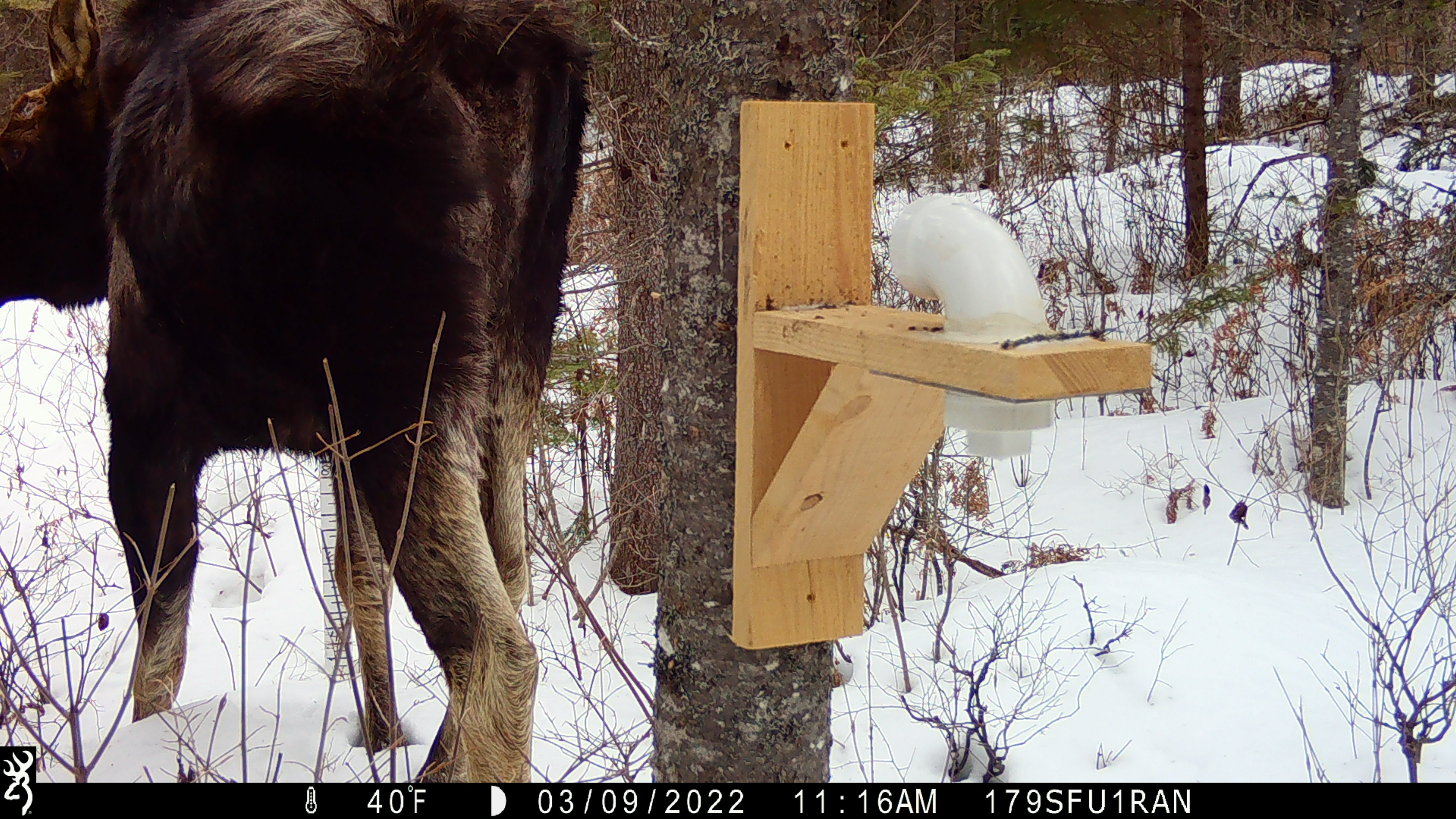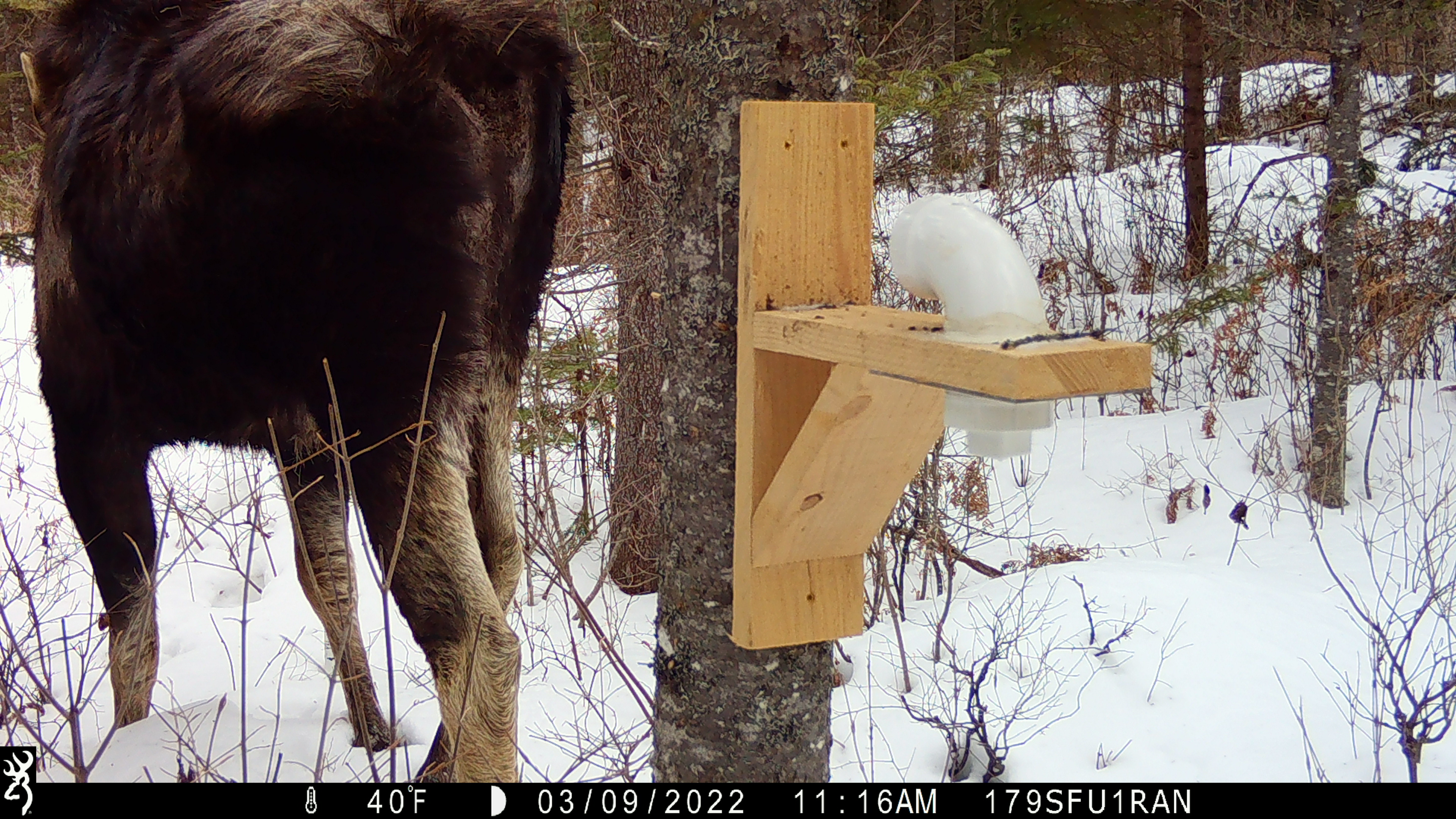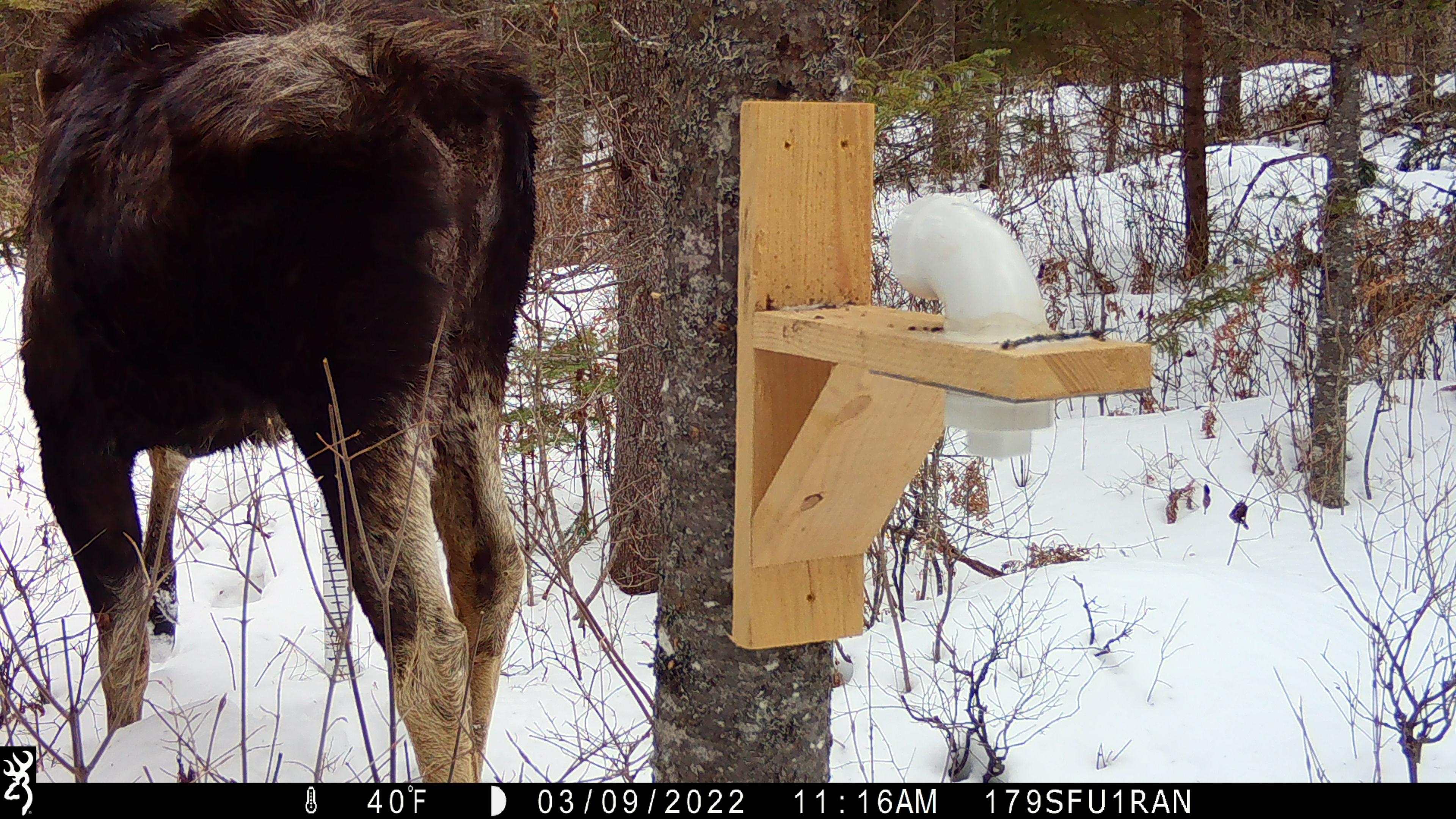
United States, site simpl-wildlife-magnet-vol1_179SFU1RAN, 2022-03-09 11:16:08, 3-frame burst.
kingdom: Animalia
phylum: Chordata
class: Mammalia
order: Artiodactyla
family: Cervidae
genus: Alces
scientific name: Alces alces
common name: moose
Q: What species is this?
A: Moose (Alces alces).